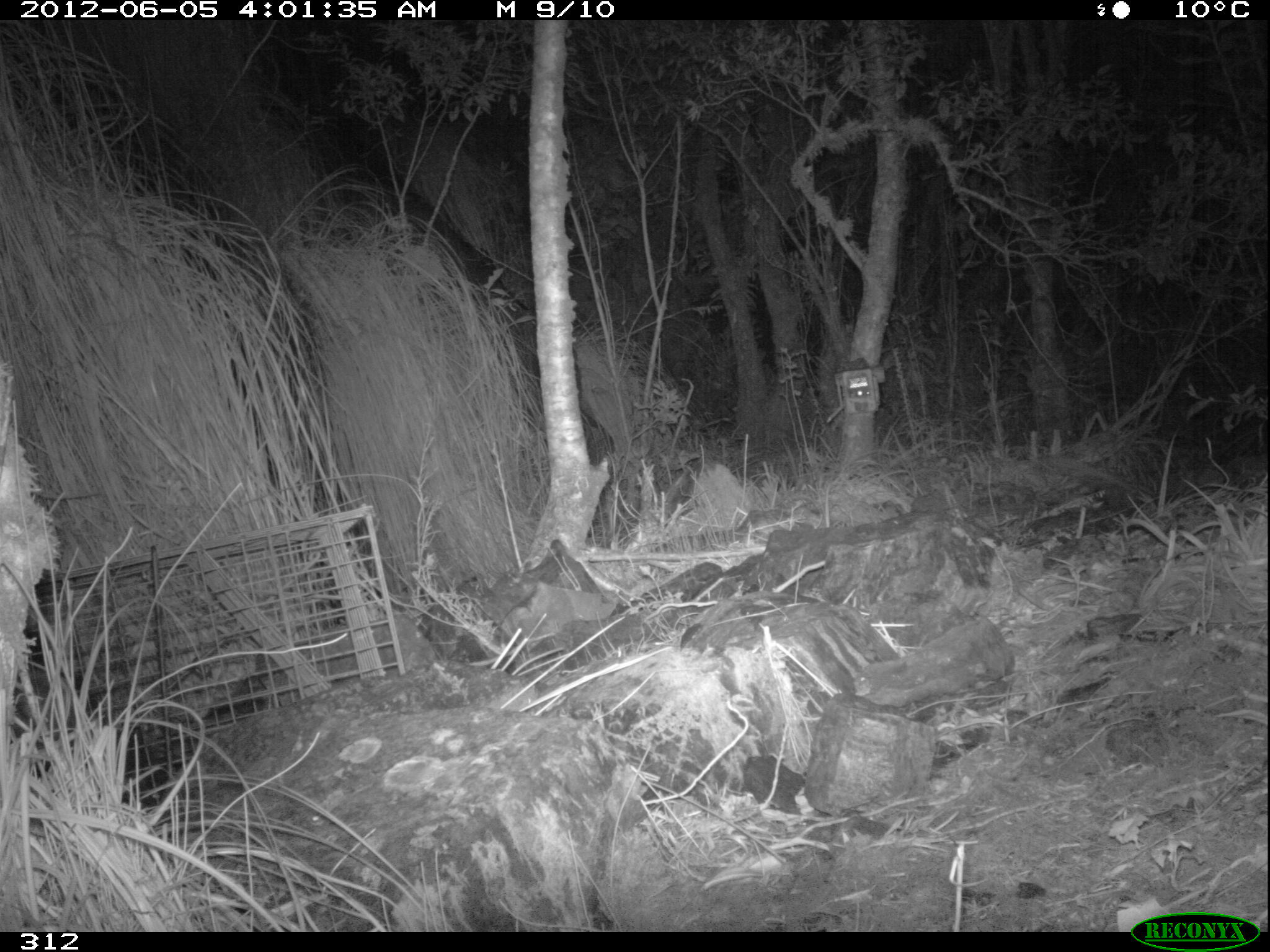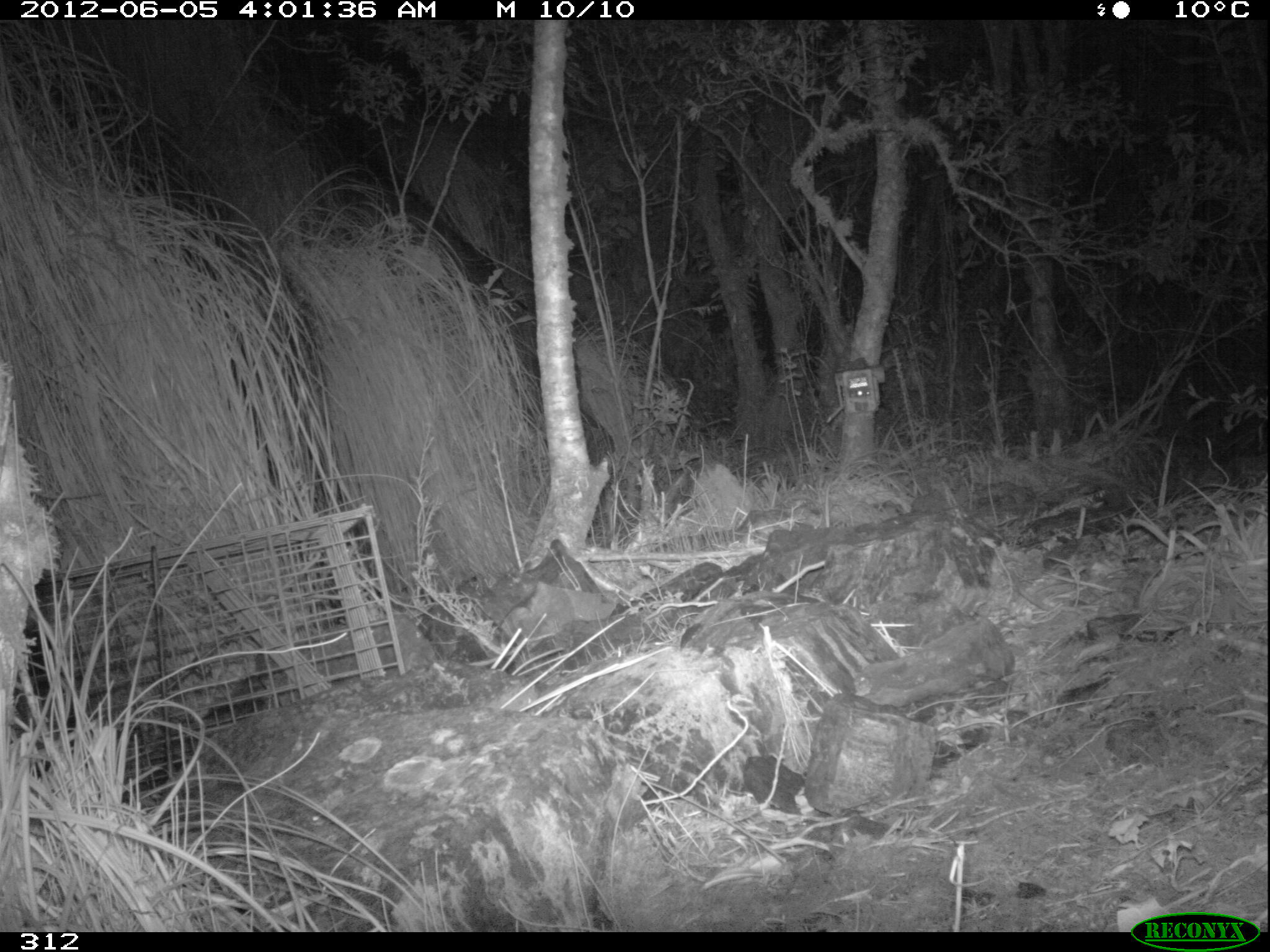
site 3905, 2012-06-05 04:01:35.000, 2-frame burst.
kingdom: Animalia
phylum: Chordata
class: Mammalia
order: Didelphimorphia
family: Didelphidae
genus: Didelphis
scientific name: Didelphis pernigra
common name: andean white-eared opossum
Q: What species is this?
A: Didelphis pernigra (andean white-eared opossum).